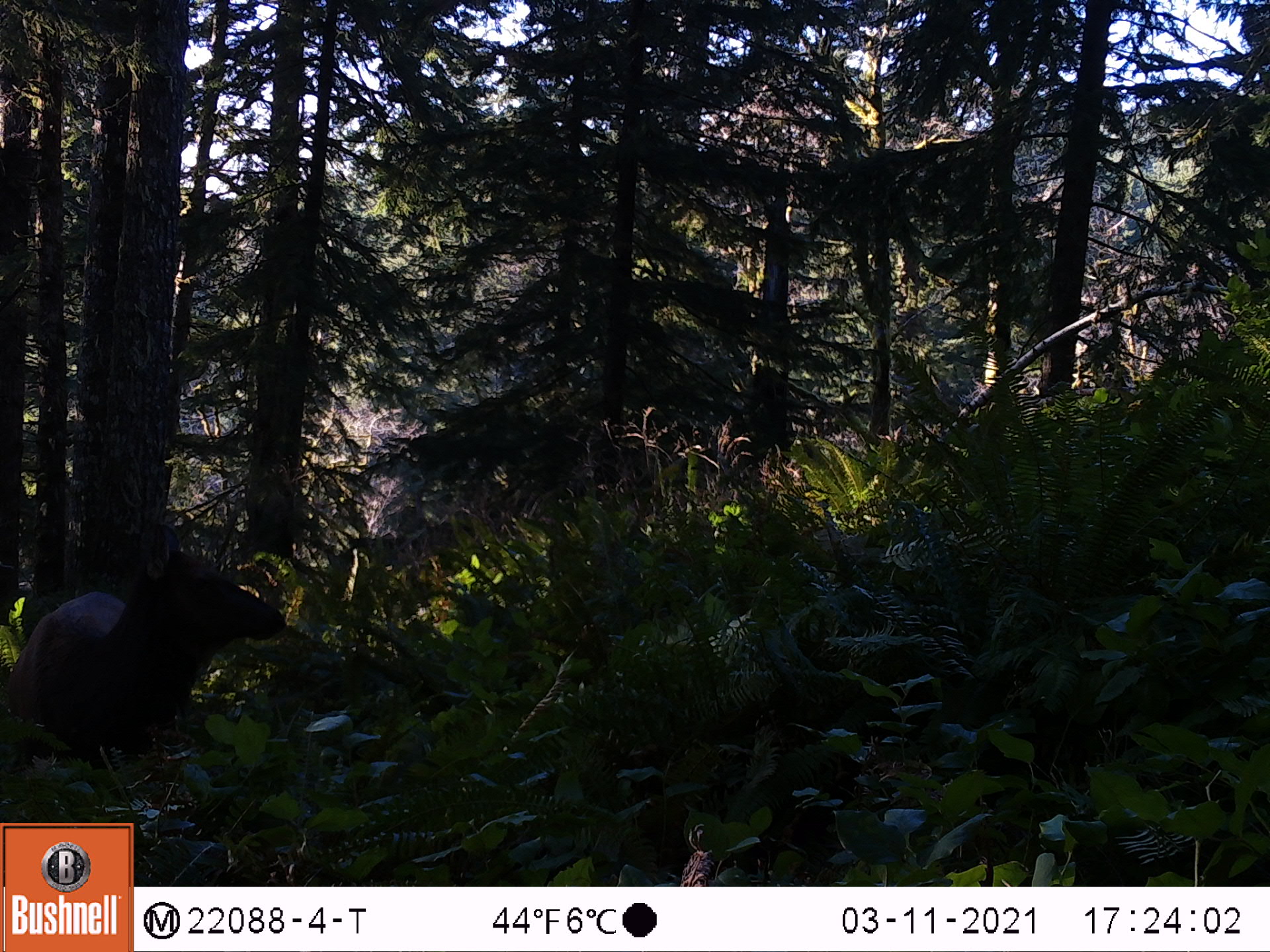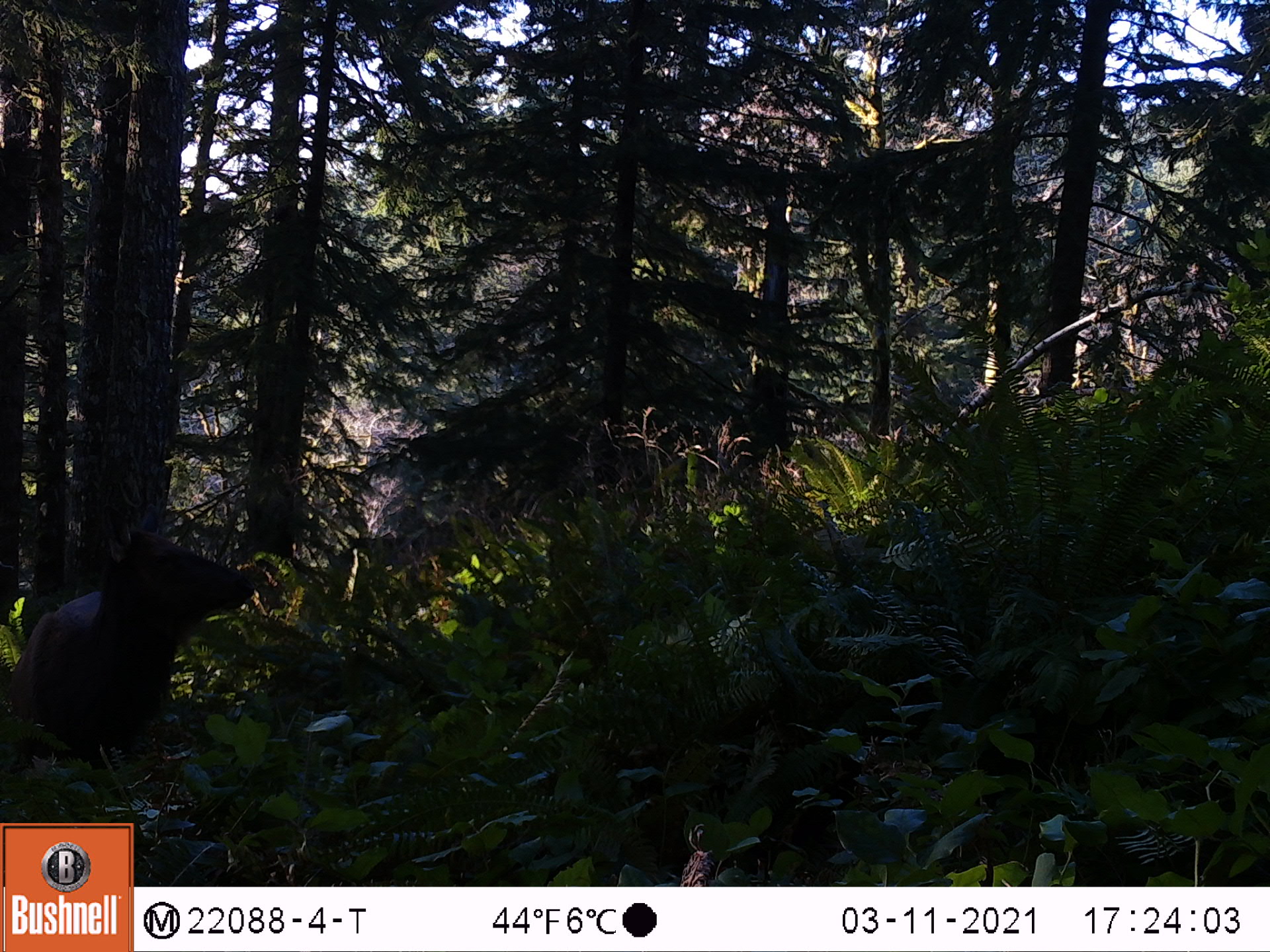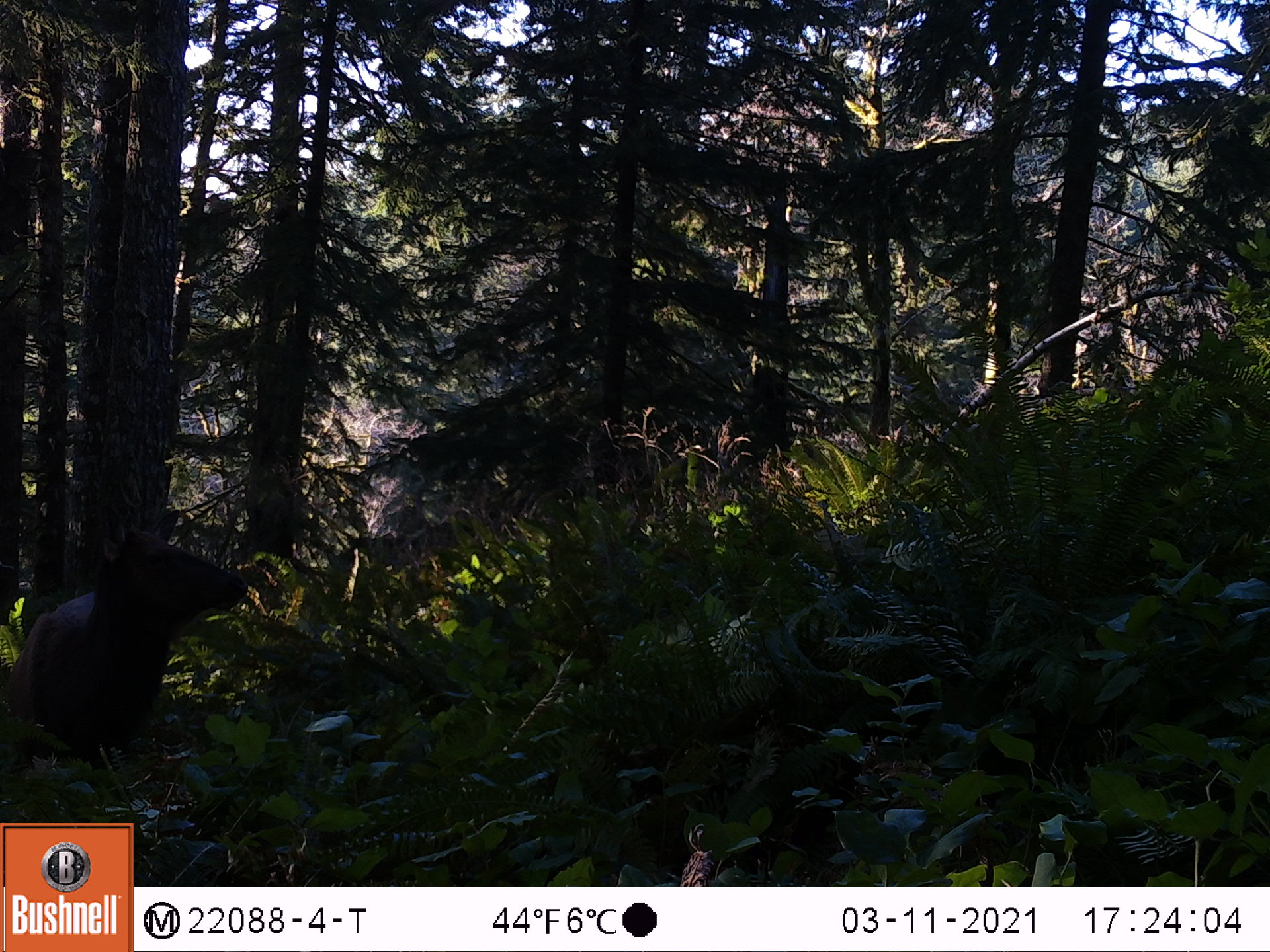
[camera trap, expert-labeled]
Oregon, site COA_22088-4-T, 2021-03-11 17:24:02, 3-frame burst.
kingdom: Animalia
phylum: Chordata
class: Mammalia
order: Artiodactyla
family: Cervidae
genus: Cervus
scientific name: Cervus canadensis roosevelti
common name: roosevelt elk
Roosevelt elk (Cervus canadensis roosevelti).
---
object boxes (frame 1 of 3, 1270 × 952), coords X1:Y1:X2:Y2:
roosevelt elk: 0:505:308:807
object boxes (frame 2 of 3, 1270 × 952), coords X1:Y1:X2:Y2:
roosevelt elk: 0:492:272:809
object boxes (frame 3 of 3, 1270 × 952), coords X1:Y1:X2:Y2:
roosevelt elk: 0:504:277:804